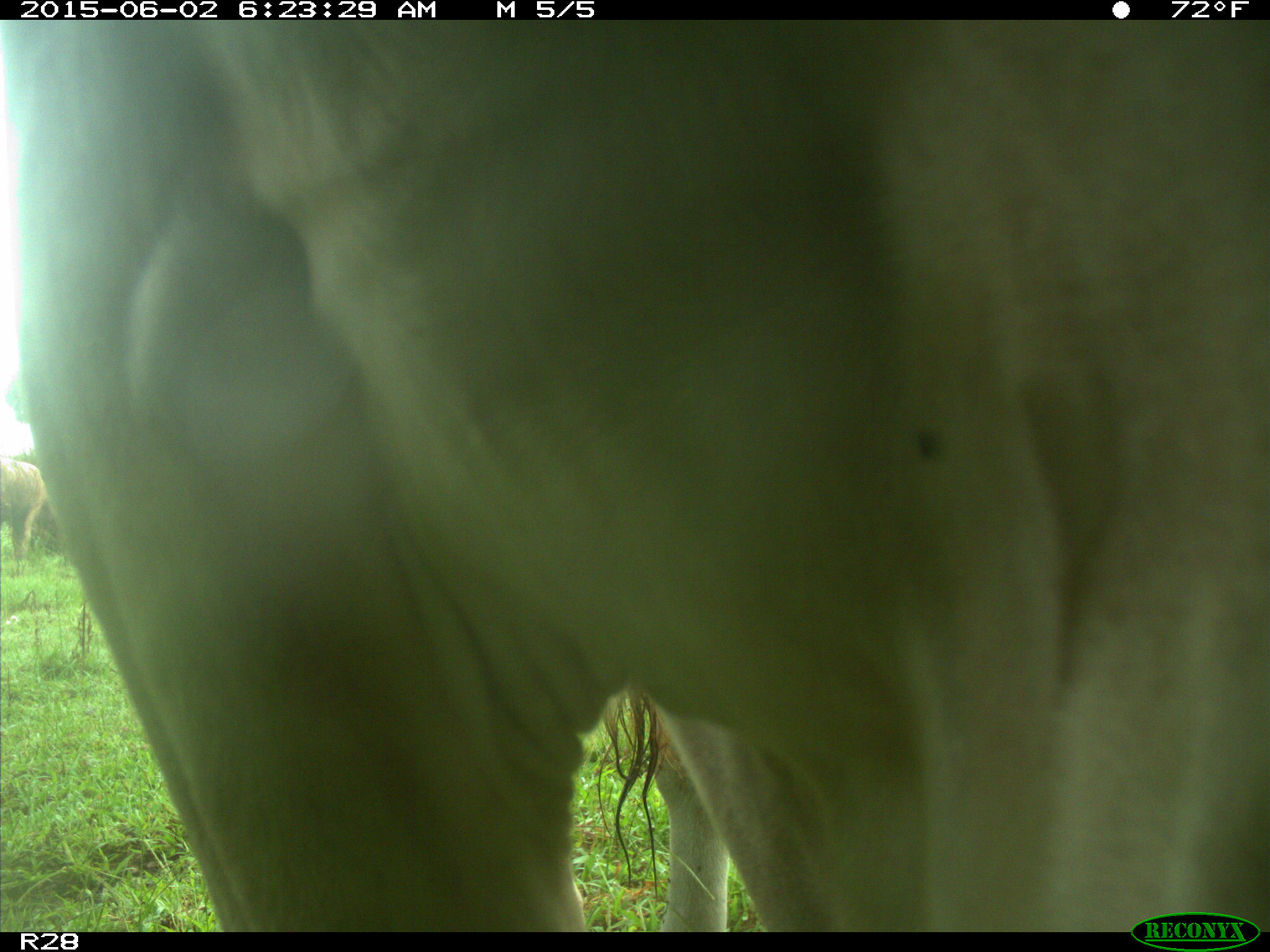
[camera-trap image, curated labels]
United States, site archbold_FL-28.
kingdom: Animalia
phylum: Chordata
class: Mammalia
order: Artiodactyla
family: Bovidae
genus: Bos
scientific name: Bos taurus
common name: domestic cow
Bos taurus (domestic cow).